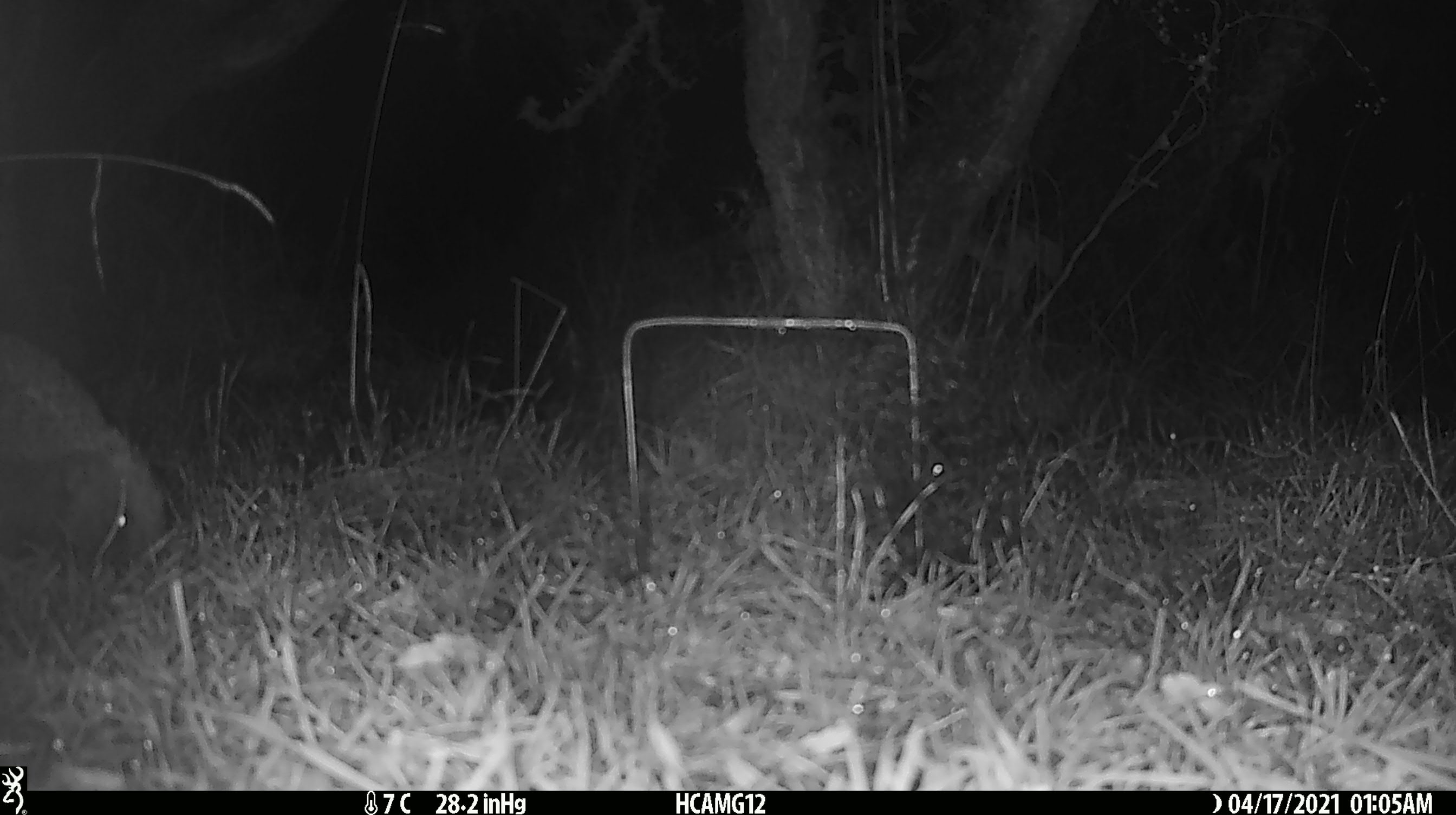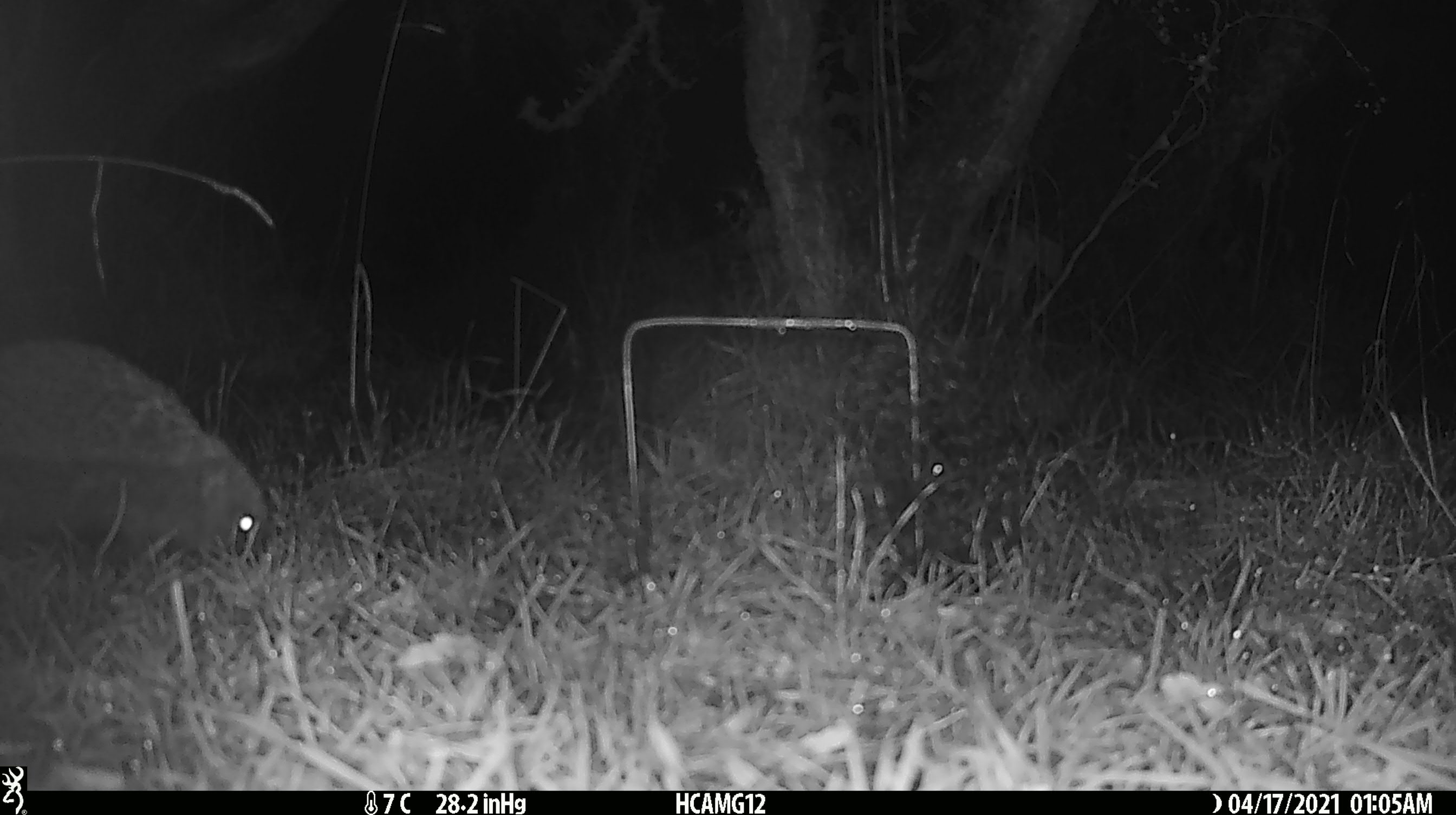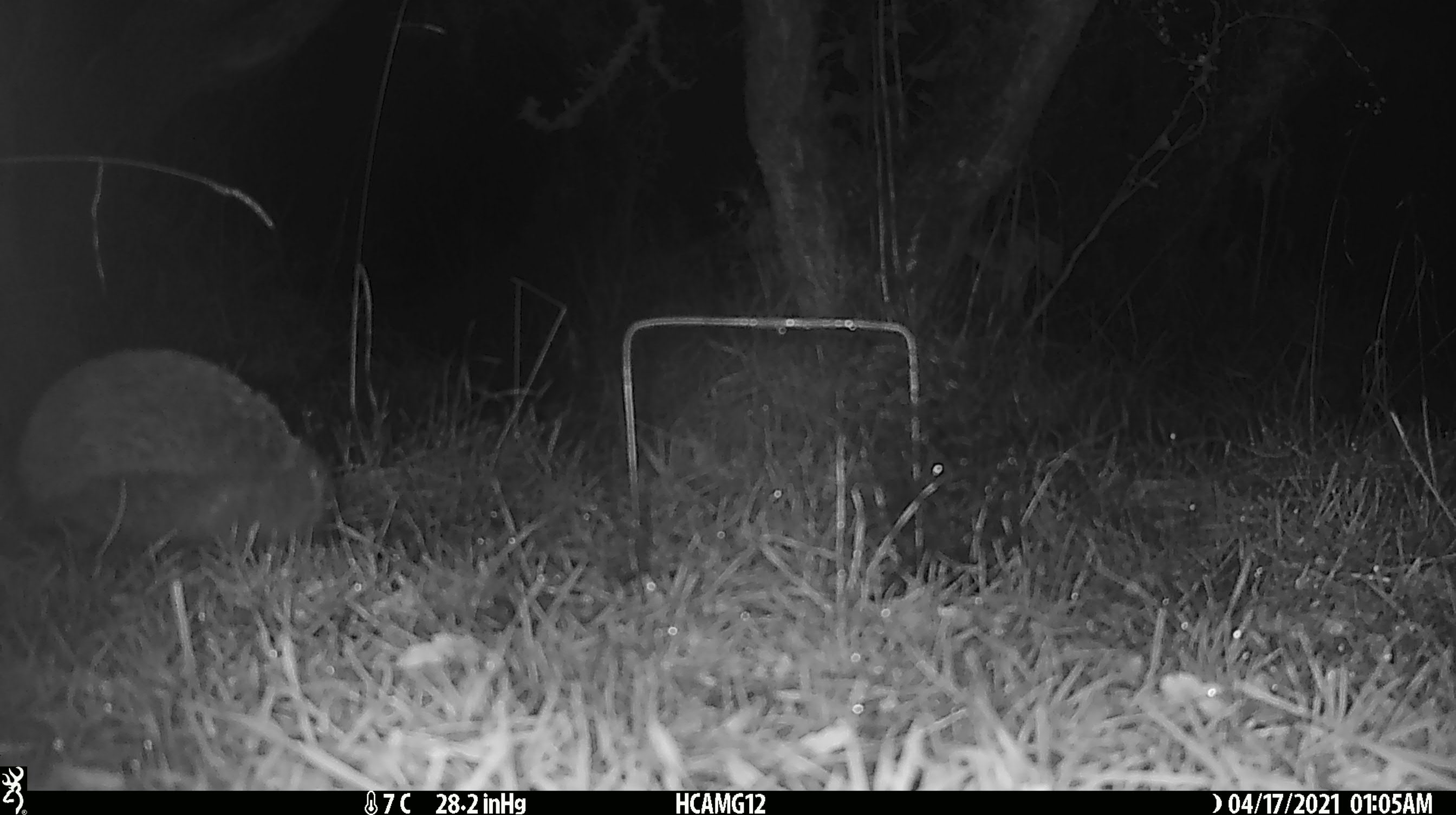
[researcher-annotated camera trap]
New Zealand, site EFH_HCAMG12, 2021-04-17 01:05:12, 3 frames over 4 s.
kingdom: Animalia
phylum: Chordata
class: Mammalia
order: Eulipotyphla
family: Erinaceidae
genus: Erinaceus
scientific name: Erinaceus europaeus europaeus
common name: european hedgehog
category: hedgehog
Hedgehog (european hedgehog) (Erinaceus europaeus europaeus).